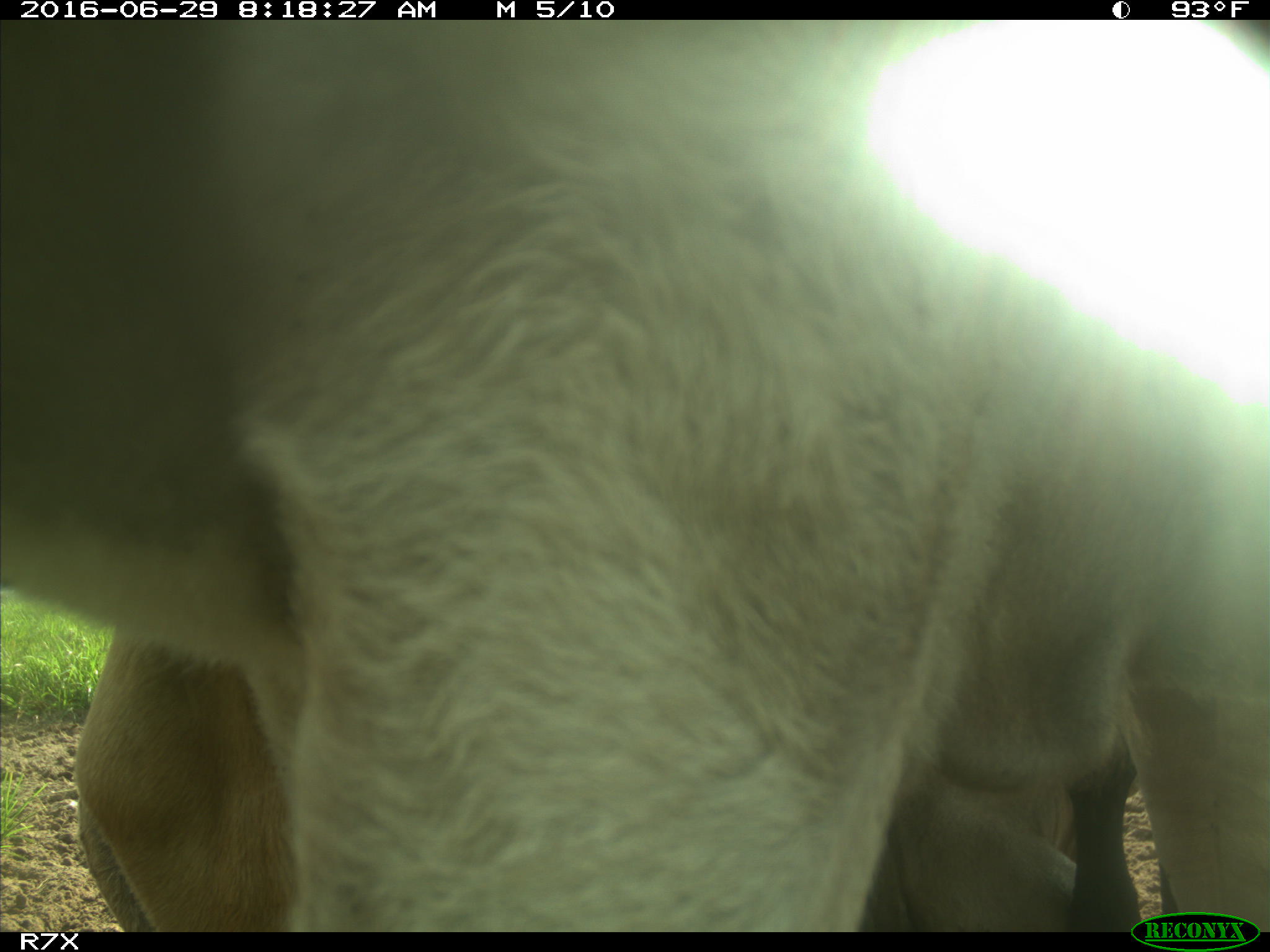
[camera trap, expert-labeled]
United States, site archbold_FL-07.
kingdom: Animalia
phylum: Chordata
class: Mammalia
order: Artiodactyla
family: Bovidae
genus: Bos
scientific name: Bos taurus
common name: domestic cow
Bos taurus (domestic cow).